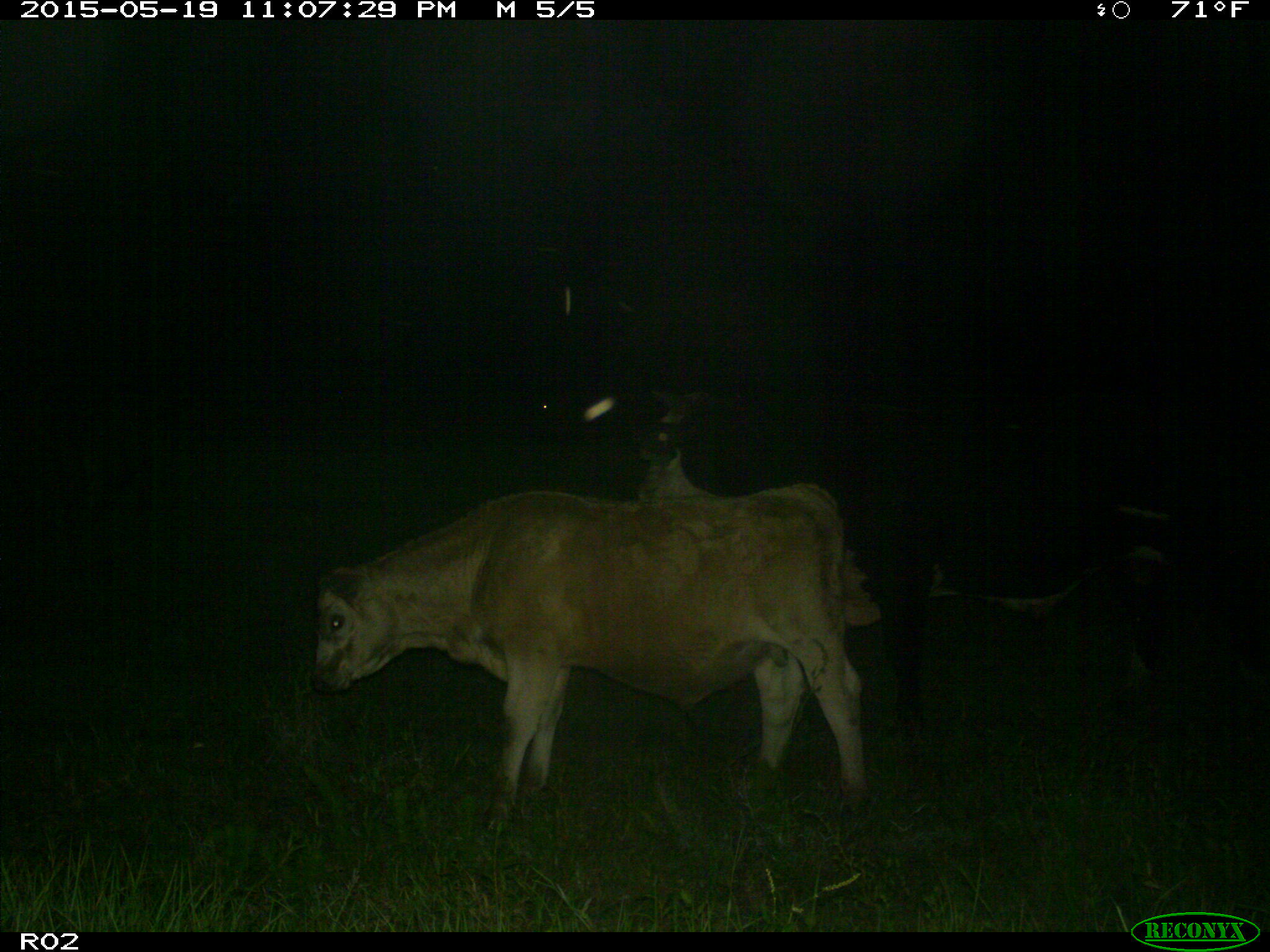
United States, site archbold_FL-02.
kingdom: Animalia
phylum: Chordata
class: Mammalia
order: Artiodactyla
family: Bovidae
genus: Bos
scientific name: Bos taurus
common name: domestic cow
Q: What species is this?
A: Bos taurus (domestic cow).